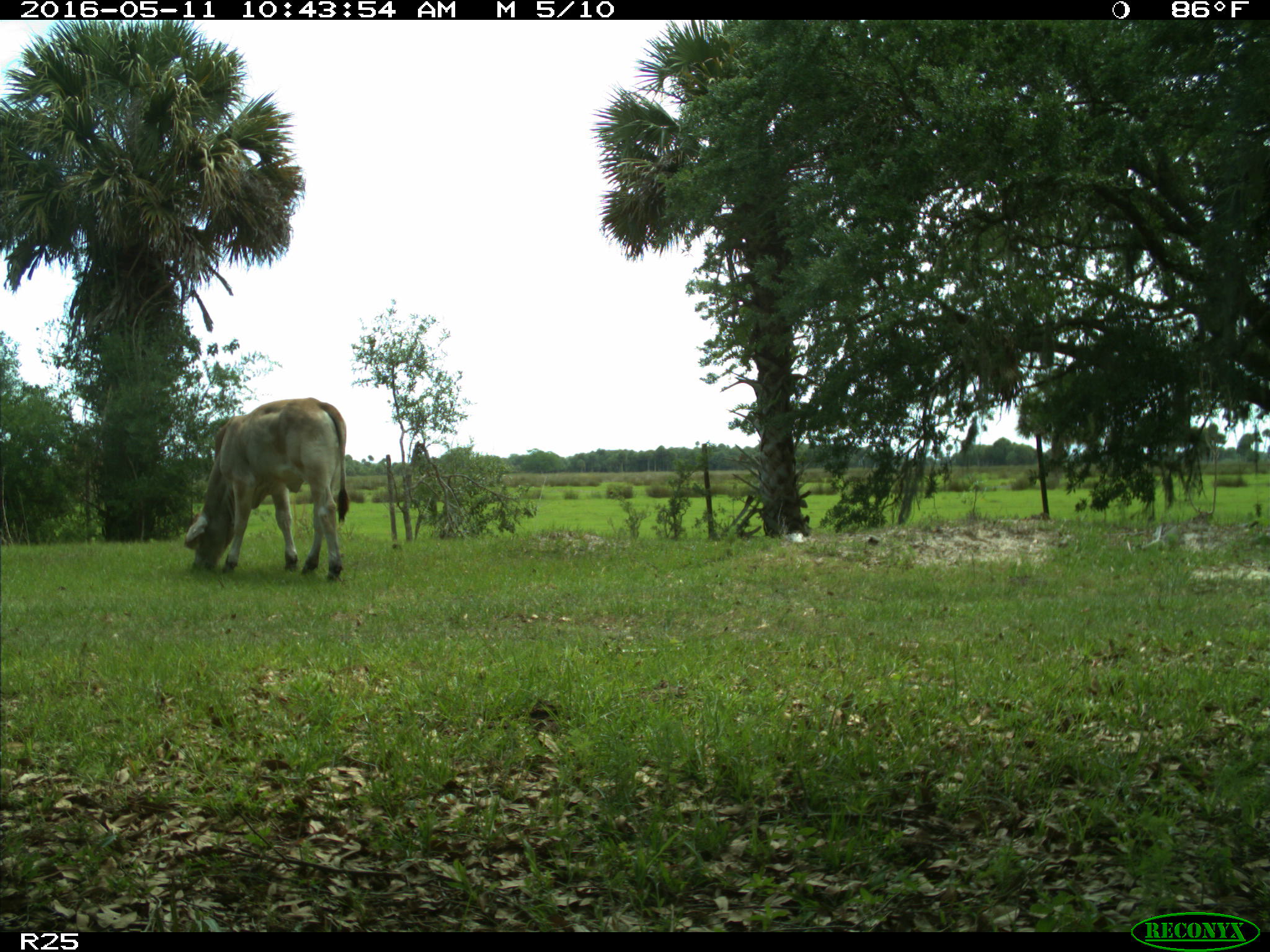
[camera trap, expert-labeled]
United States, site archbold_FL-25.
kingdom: Animalia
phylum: Chordata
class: Mammalia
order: Artiodactyla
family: Bovidae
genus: Bos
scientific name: Bos taurus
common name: domestic cow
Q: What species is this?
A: Bos taurus (domestic cow).